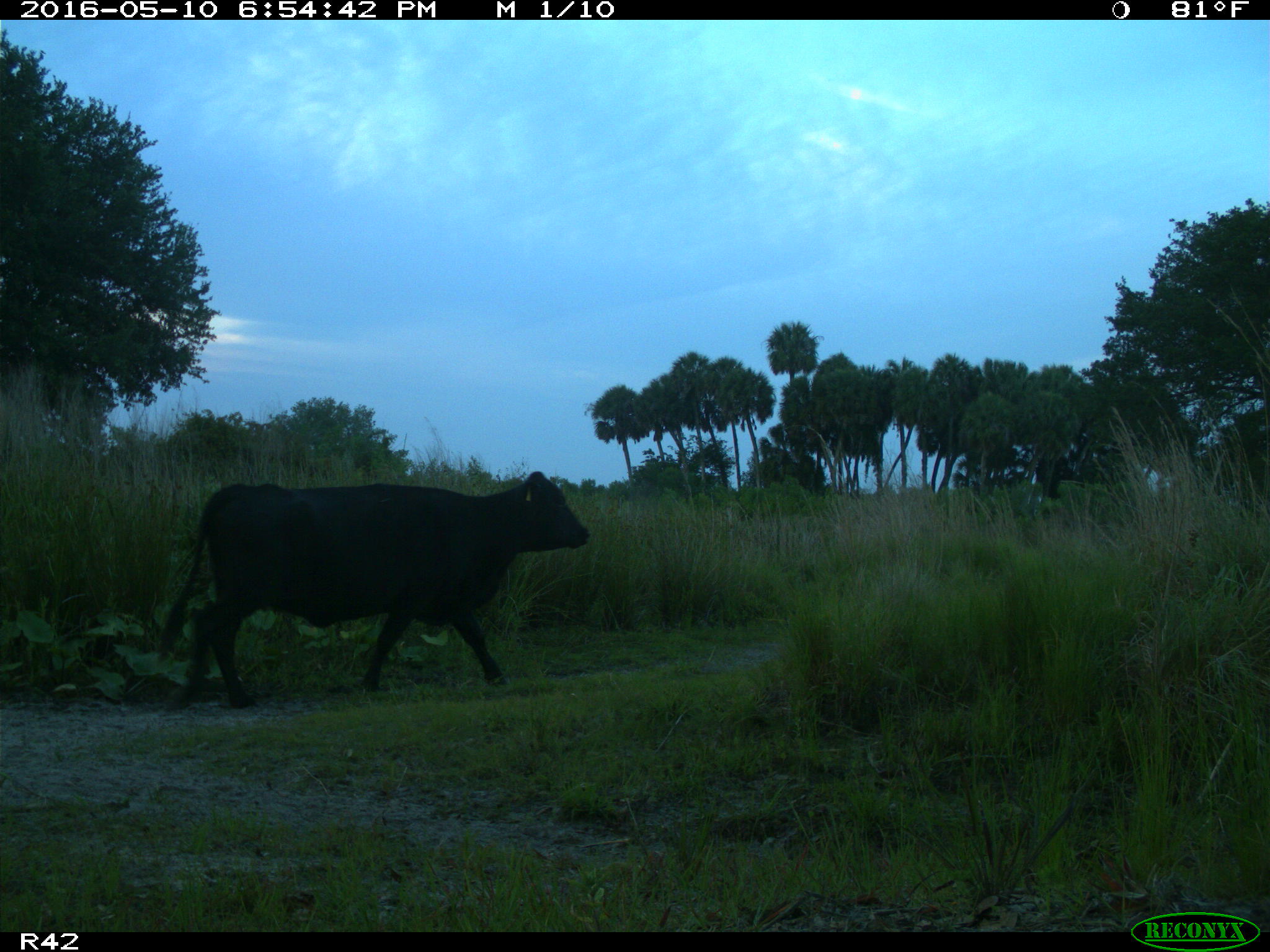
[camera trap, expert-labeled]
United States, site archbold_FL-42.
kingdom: Animalia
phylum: Chordata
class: Mammalia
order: Artiodactyla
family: Bovidae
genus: Bos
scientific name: Bos taurus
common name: domestic cow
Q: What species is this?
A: Bos taurus (domestic cow).